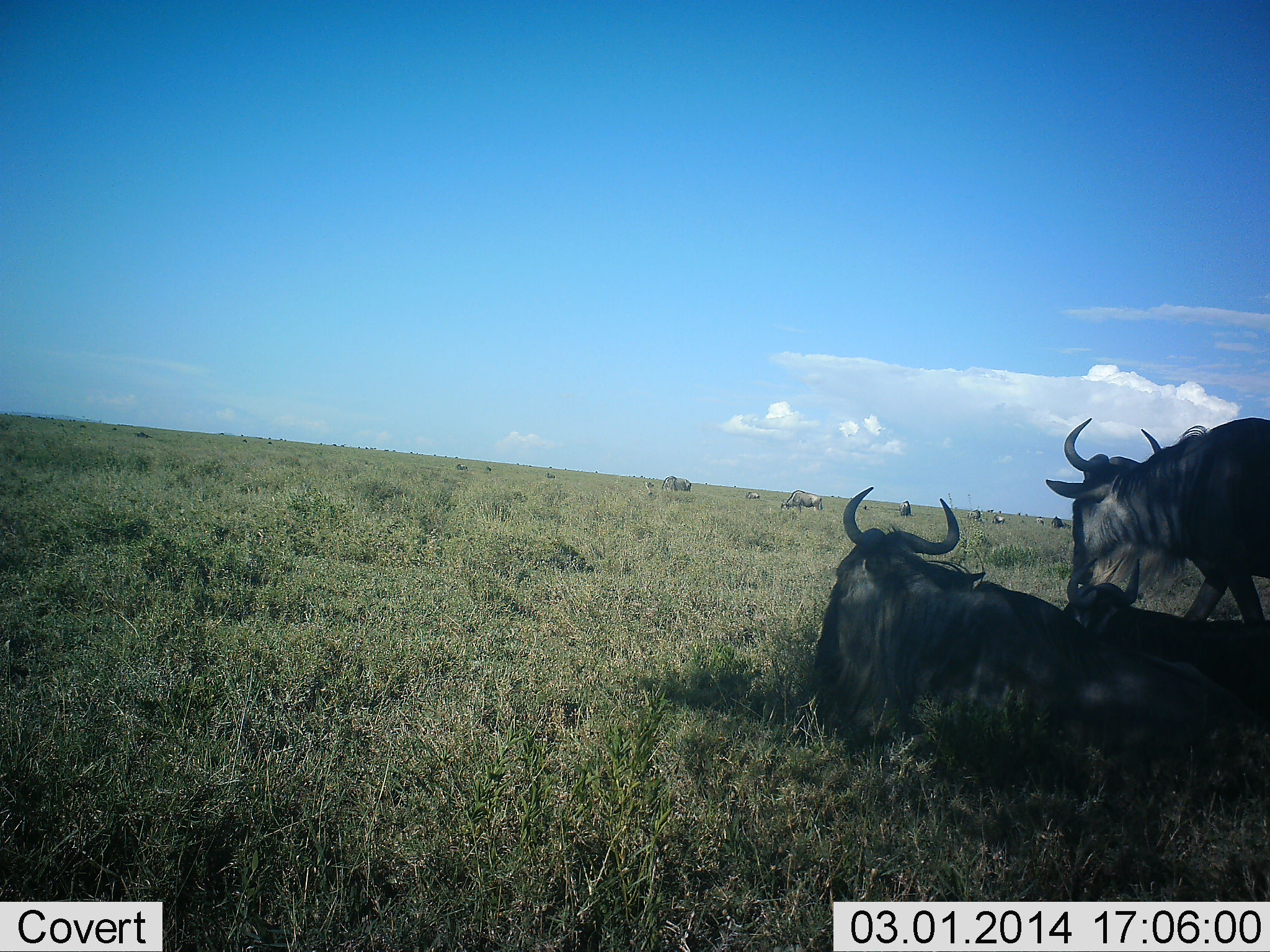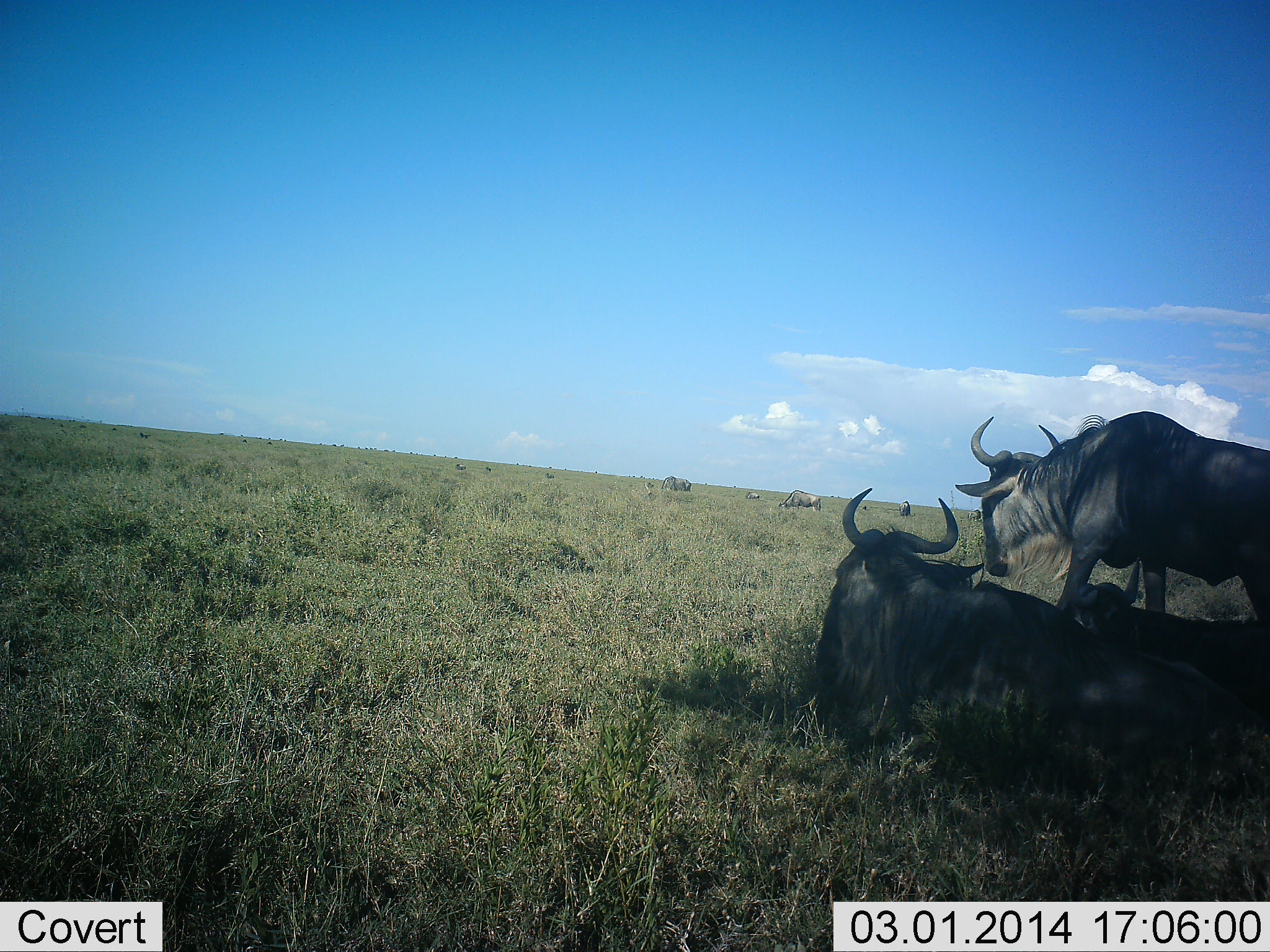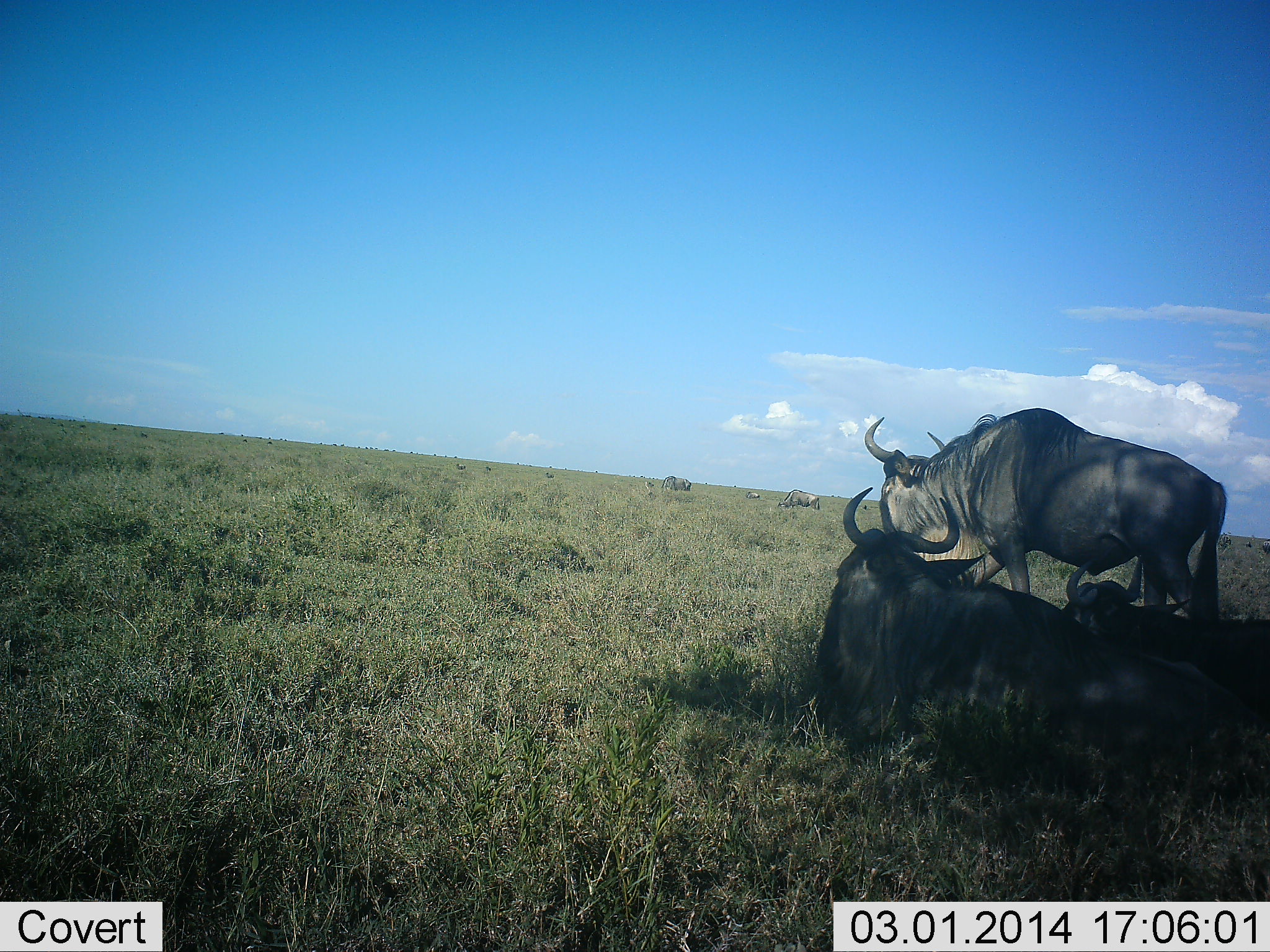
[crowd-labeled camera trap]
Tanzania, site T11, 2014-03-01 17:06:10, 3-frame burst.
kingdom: Animalia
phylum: Chordata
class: Mammalia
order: Artiodactyla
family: Bovidae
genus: Connochaetes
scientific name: Connochaetes taurinus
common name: blue wildebeest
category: wildebeest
Wildebeest (blue wildebeest) (Connochaetes taurinus), count 7. Behavior (volunteer vote fractions): standing 50%, resting 100%, moving 40%, interacting 0%. Young present (vote fraction): 10%. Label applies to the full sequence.